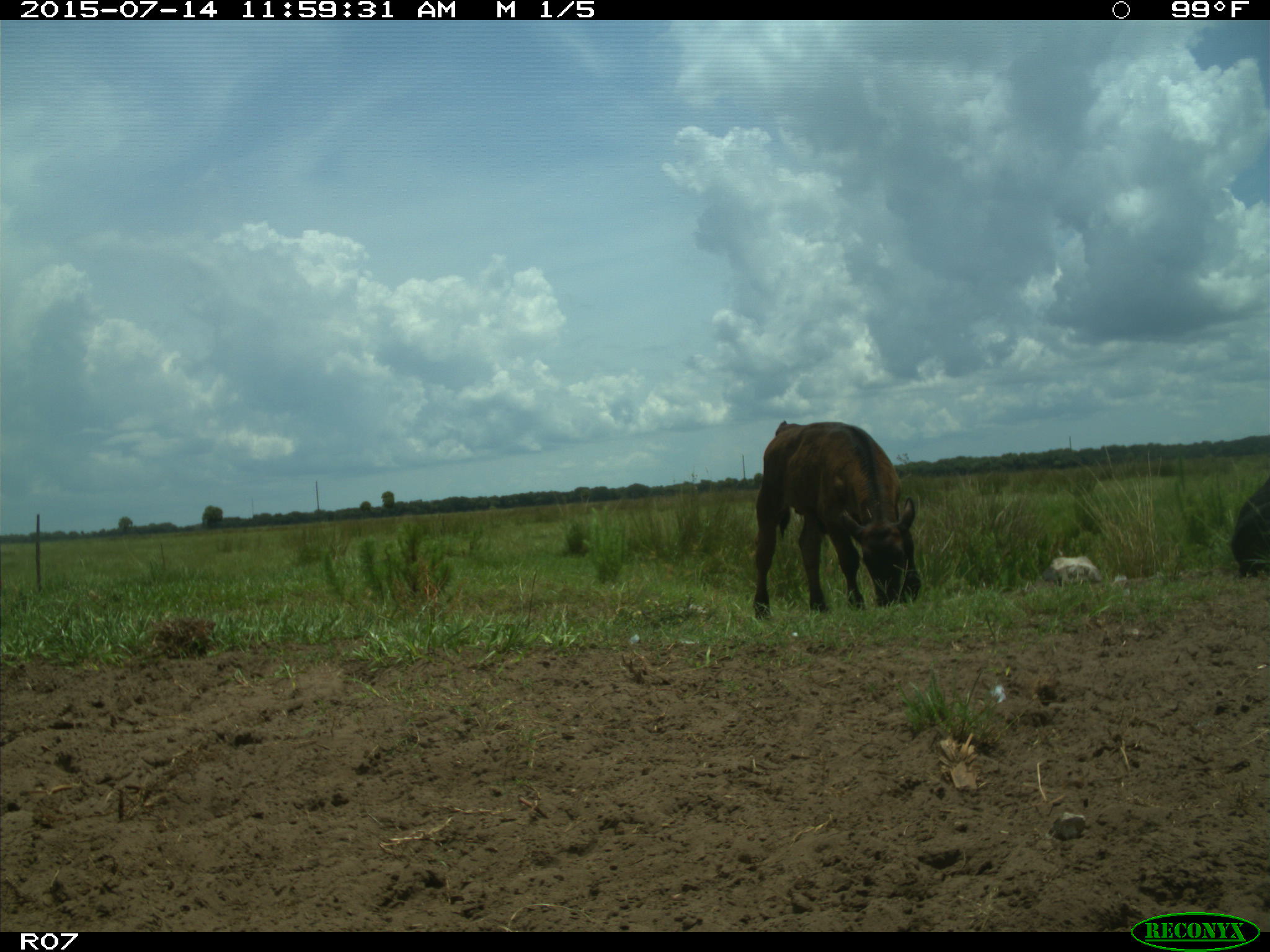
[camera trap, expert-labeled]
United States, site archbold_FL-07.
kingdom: Animalia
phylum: Chordata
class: Mammalia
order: Artiodactyla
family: Bovidae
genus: Bos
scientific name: Bos taurus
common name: domestic cow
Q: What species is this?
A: Bos taurus (domestic cow).